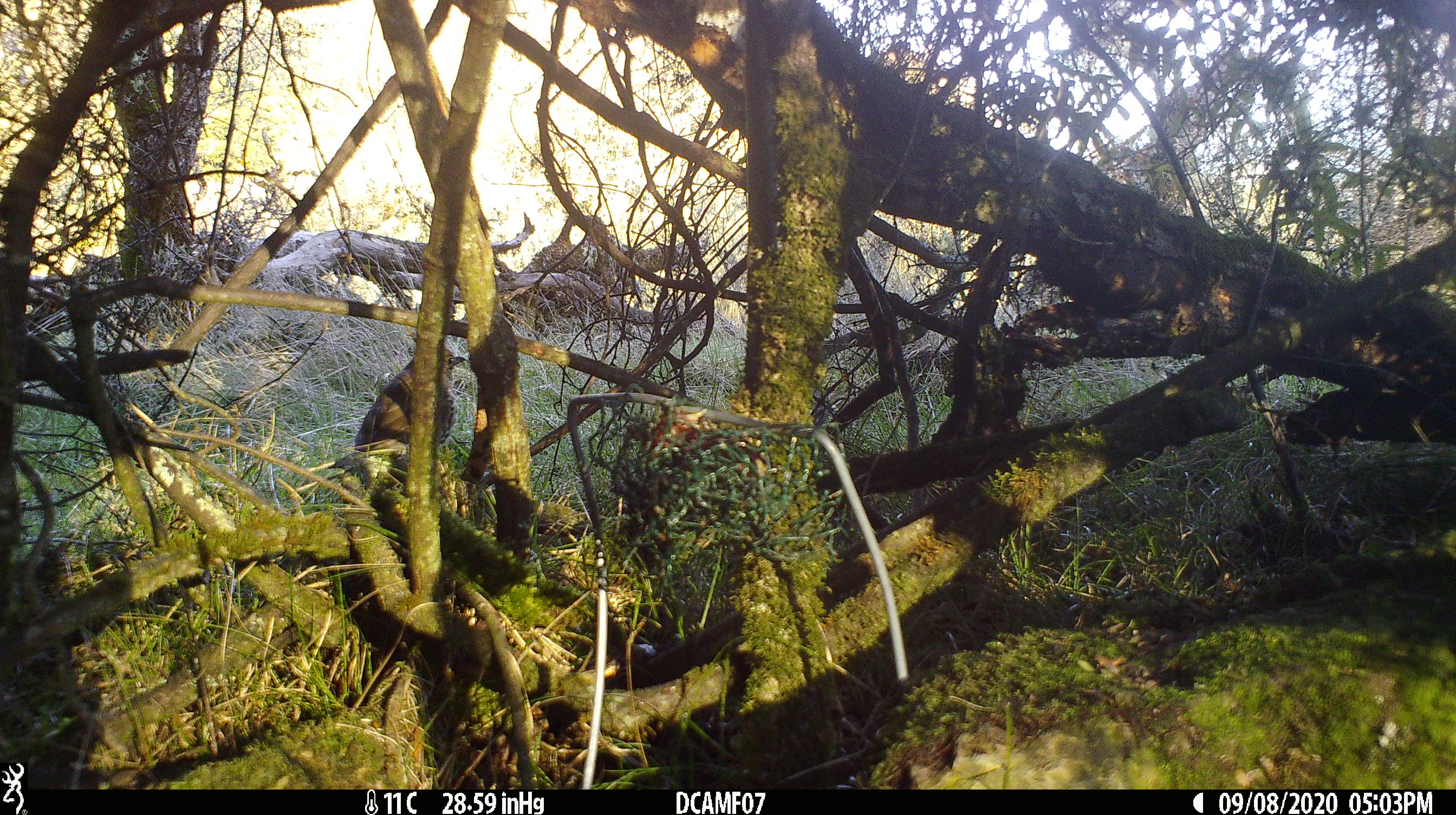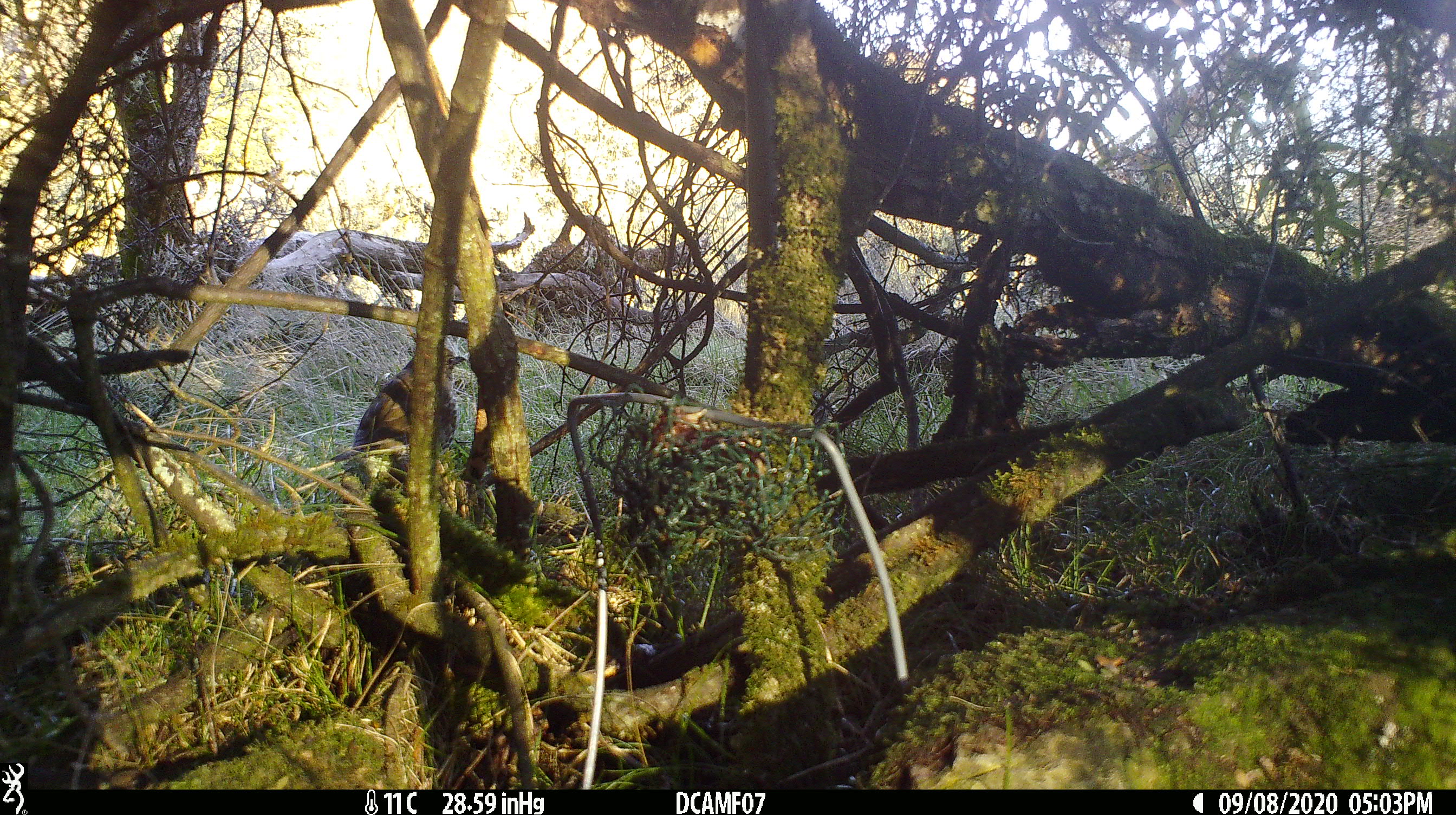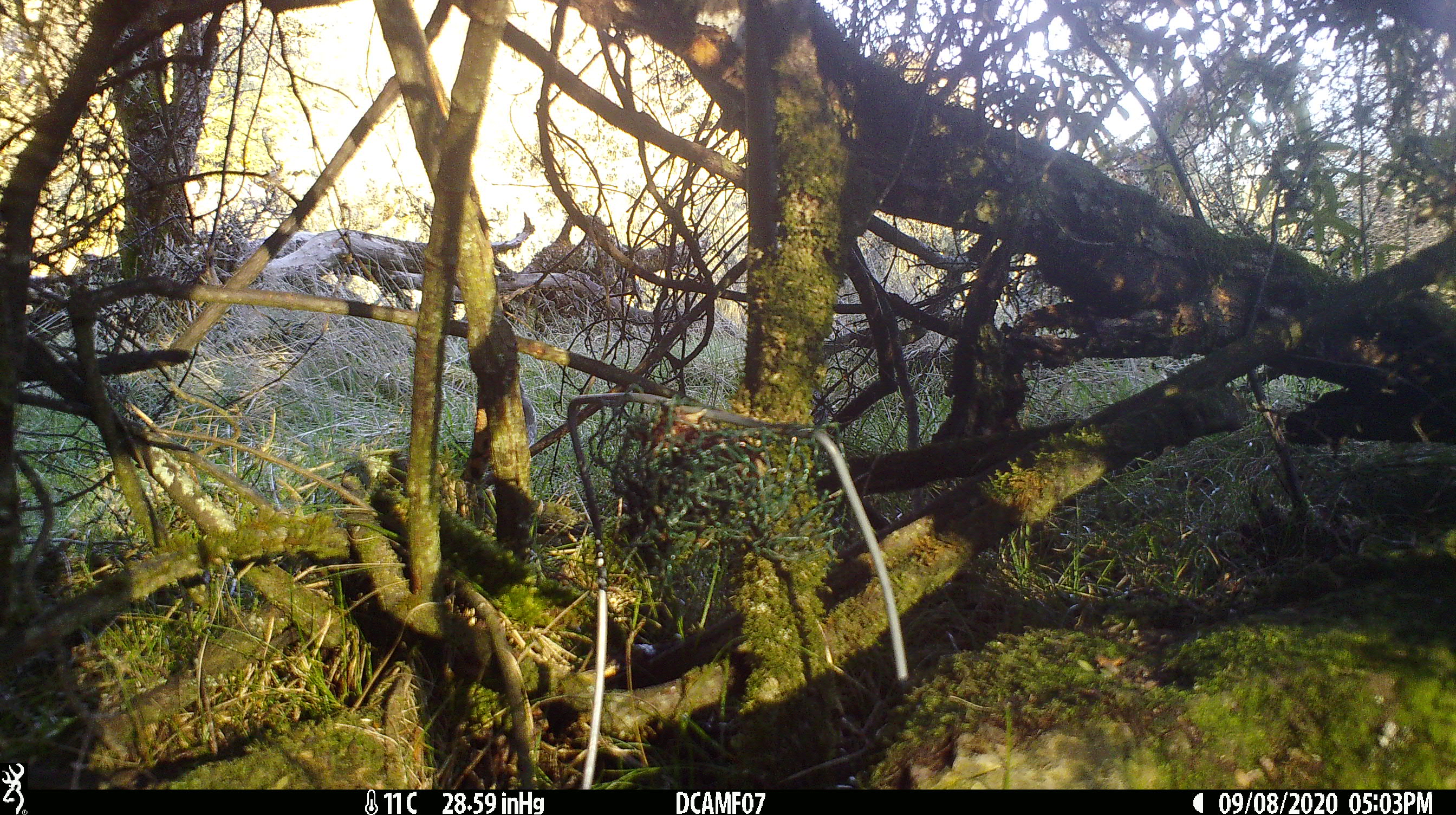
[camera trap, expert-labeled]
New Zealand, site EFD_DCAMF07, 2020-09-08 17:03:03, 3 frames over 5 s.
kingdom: Animalia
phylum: Chordata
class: Aves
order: Passeriformes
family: Turdidae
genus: Turdus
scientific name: Turdus philomelos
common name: song thrush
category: thrush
Thrush (song thrush) (Turdus philomelos).